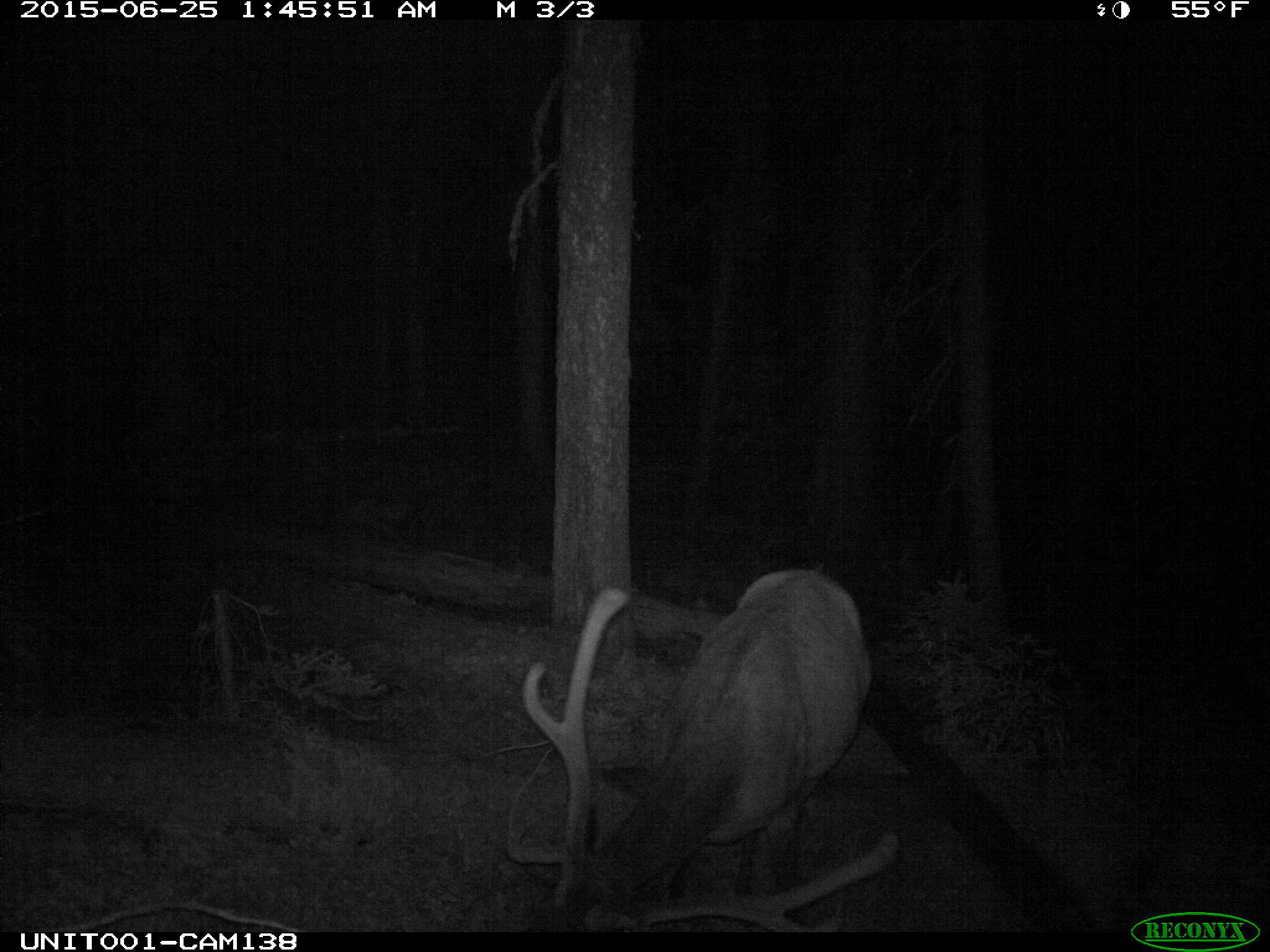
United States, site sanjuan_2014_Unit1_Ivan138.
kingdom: Animalia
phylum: Chordata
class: Mammalia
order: Artiodactyla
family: Cervidae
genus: Cervus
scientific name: Cervus elaphus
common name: red deer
Cervus elaphus (red deer).